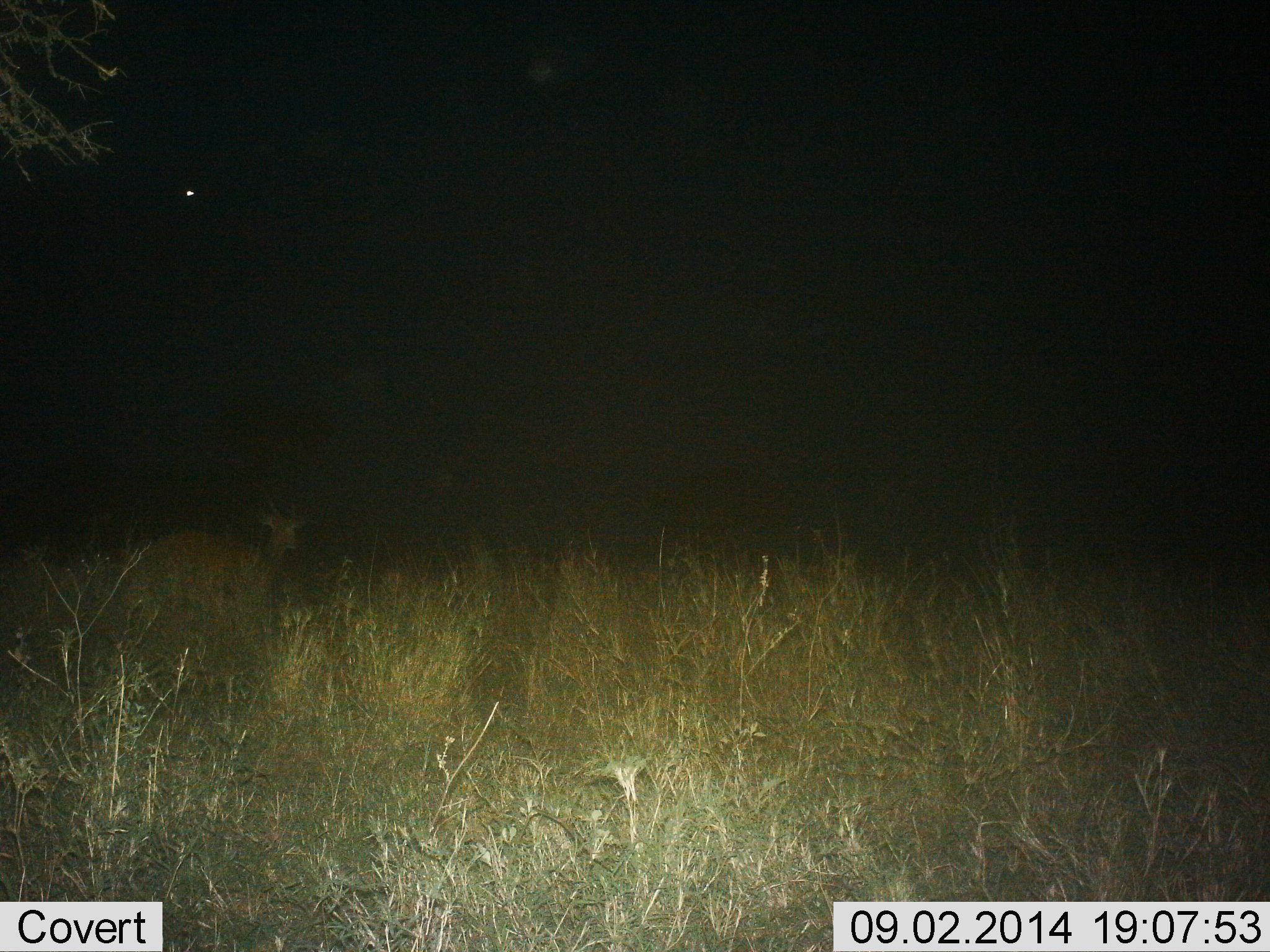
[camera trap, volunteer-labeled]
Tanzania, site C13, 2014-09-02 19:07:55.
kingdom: Animalia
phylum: Chordata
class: Mammalia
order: Artiodactyla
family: Bovidae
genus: Redunca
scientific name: Redunca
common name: reedbuck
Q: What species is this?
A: Reedbuck (Redunca).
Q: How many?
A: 1.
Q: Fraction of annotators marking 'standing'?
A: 100%.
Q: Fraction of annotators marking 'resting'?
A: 0%.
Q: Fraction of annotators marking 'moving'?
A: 0%.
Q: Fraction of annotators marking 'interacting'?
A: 0%.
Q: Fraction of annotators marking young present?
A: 0%.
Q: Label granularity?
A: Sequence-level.